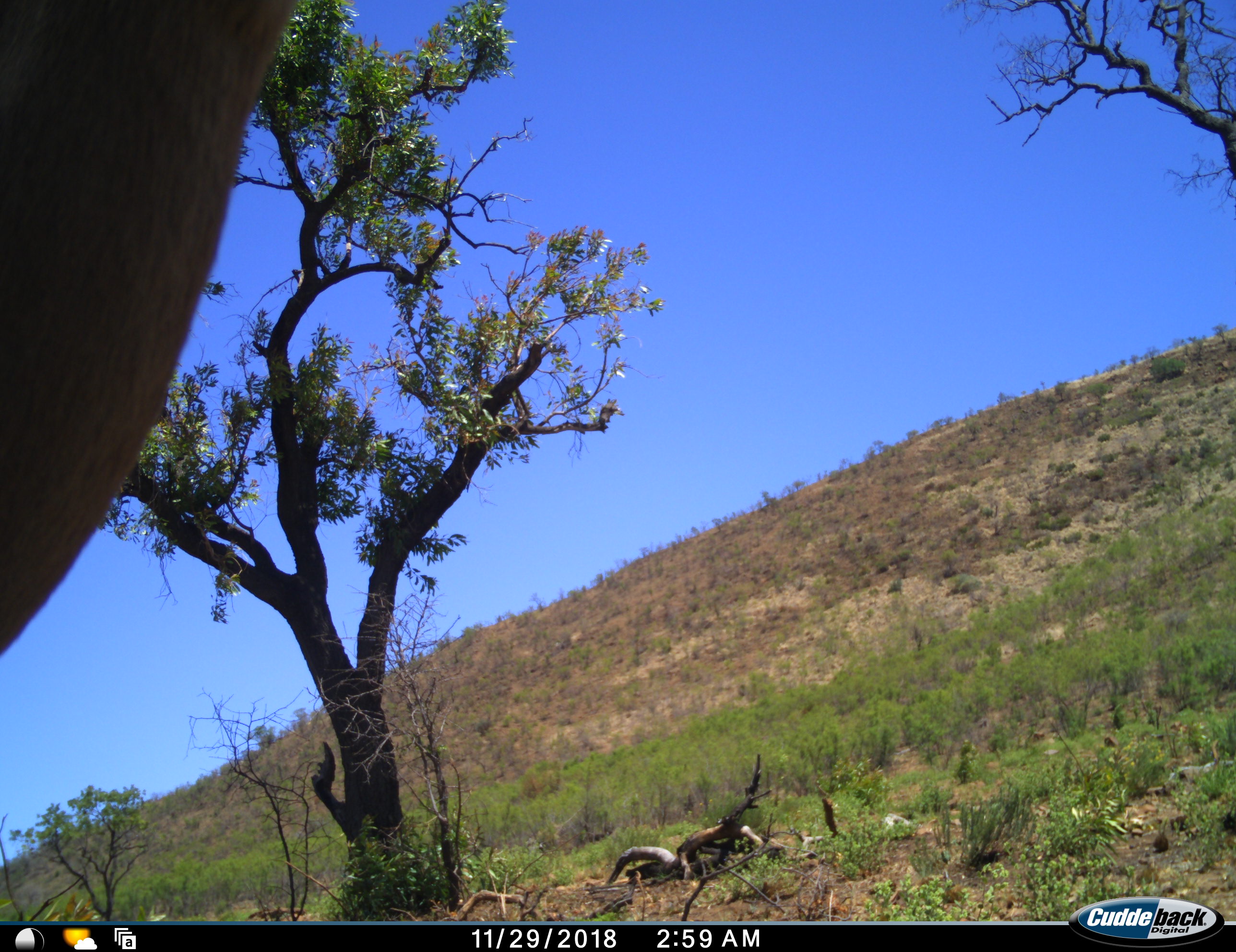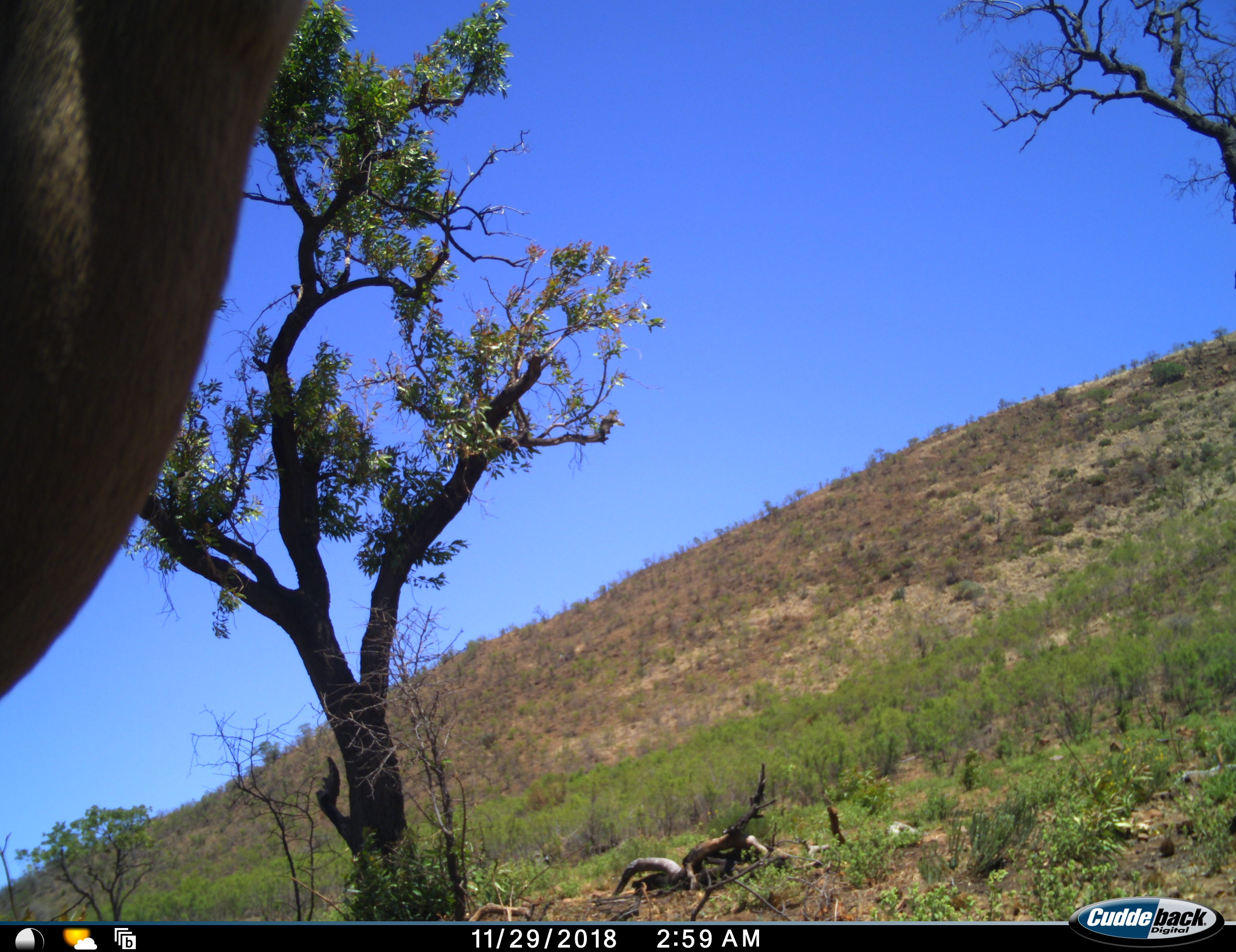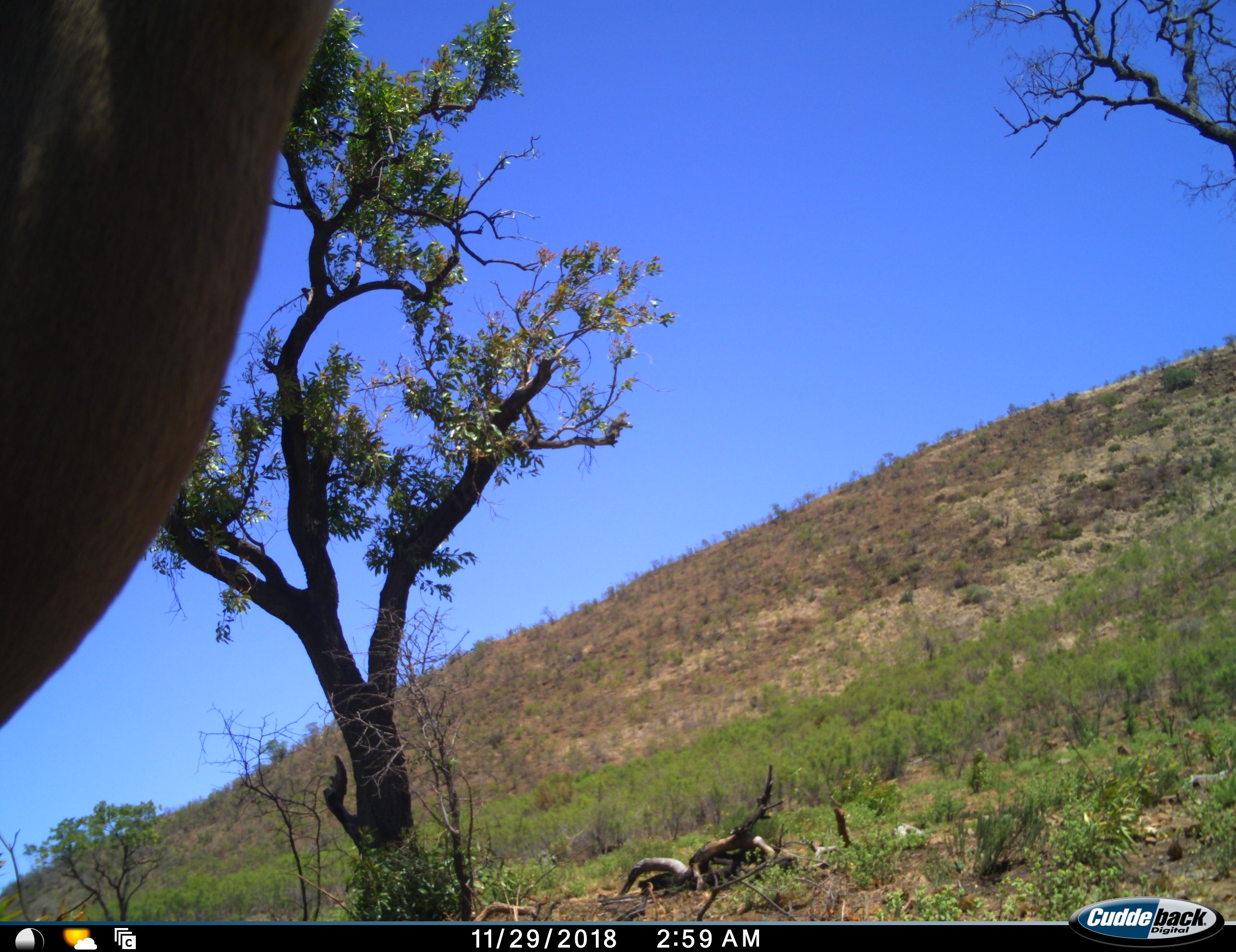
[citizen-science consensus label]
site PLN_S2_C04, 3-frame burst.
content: unidentified animal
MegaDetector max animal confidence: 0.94